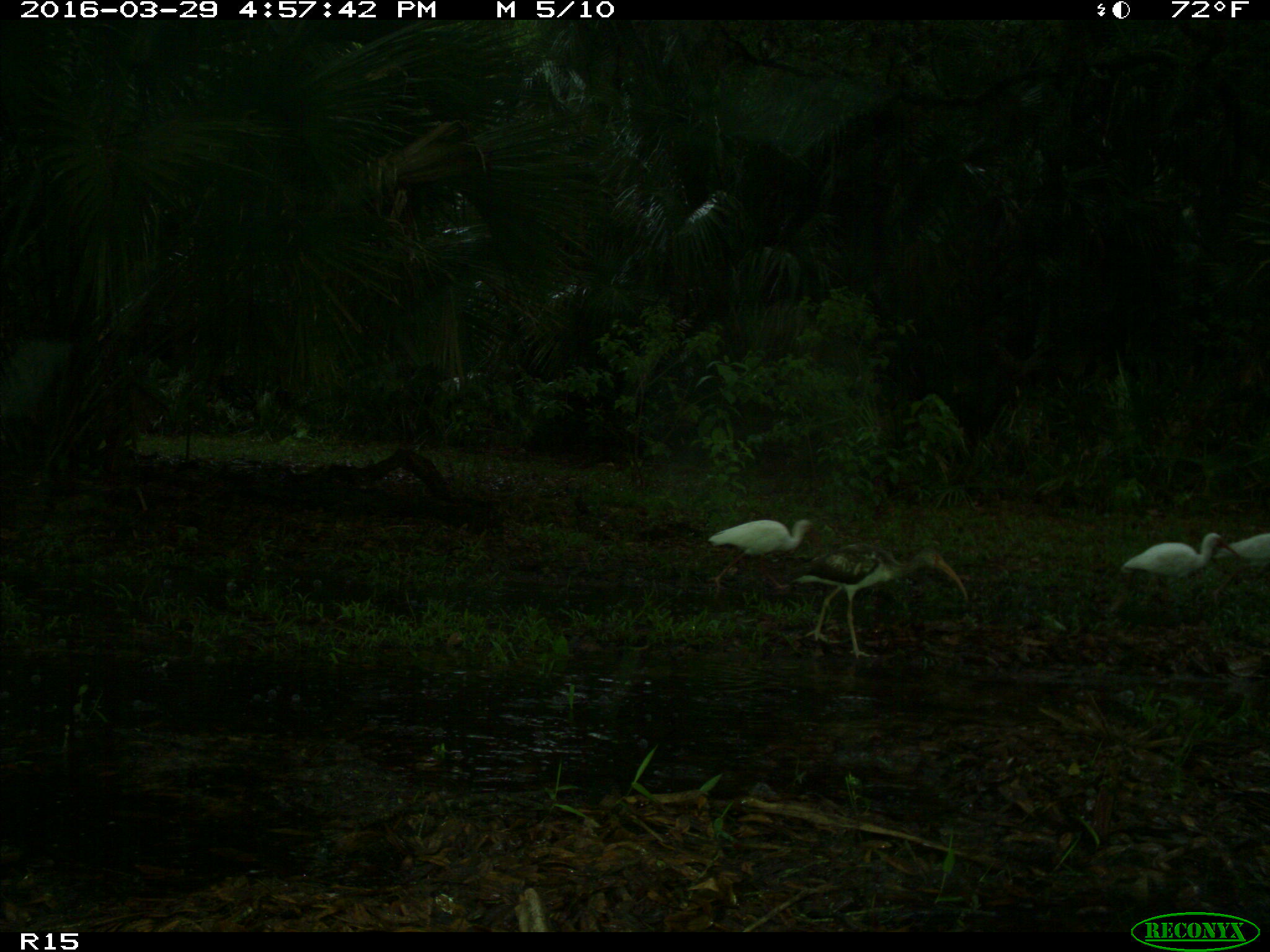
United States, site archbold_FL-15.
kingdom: Animalia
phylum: Chordata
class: Aves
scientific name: Aves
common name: birds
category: unidentified bird